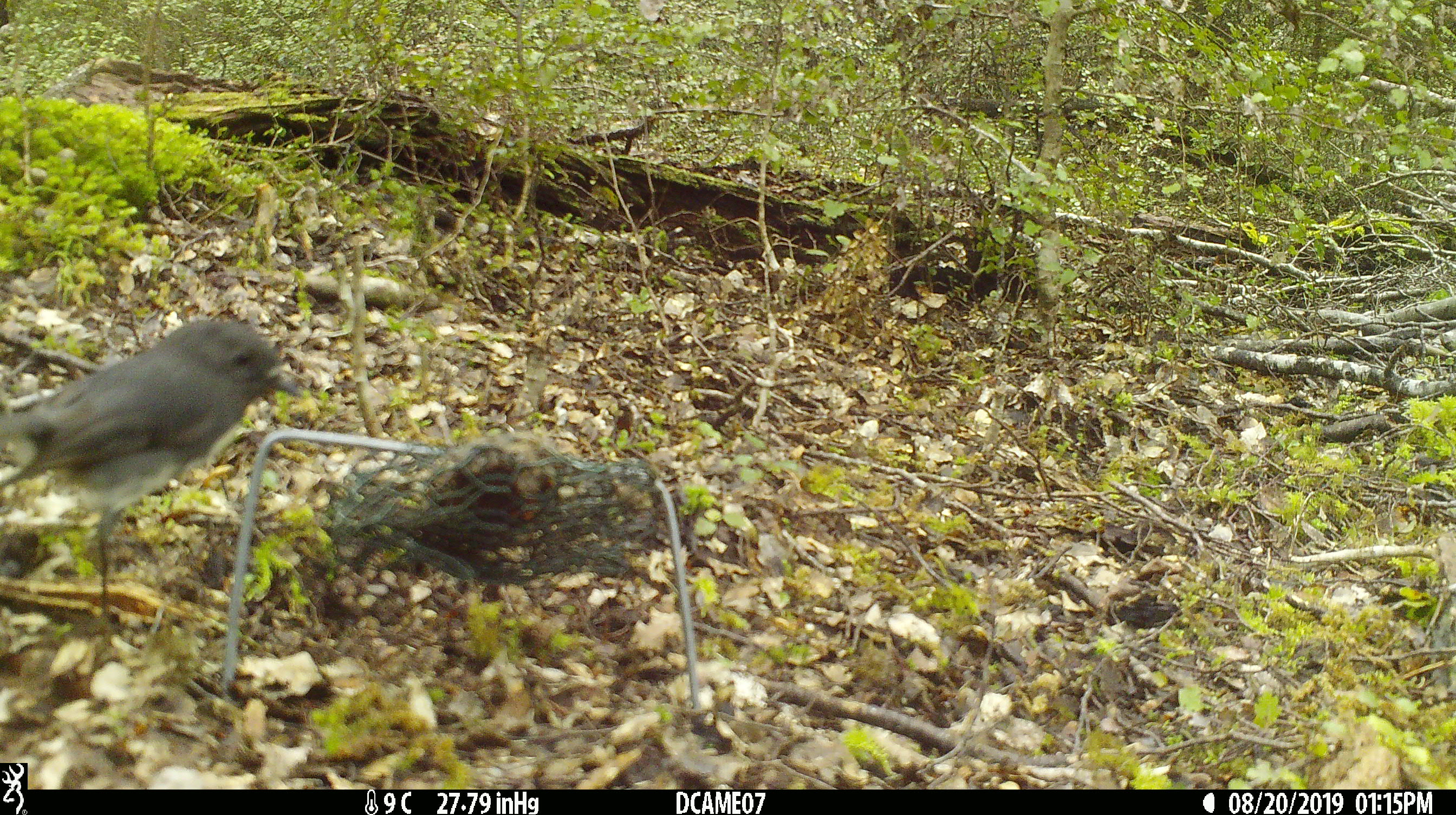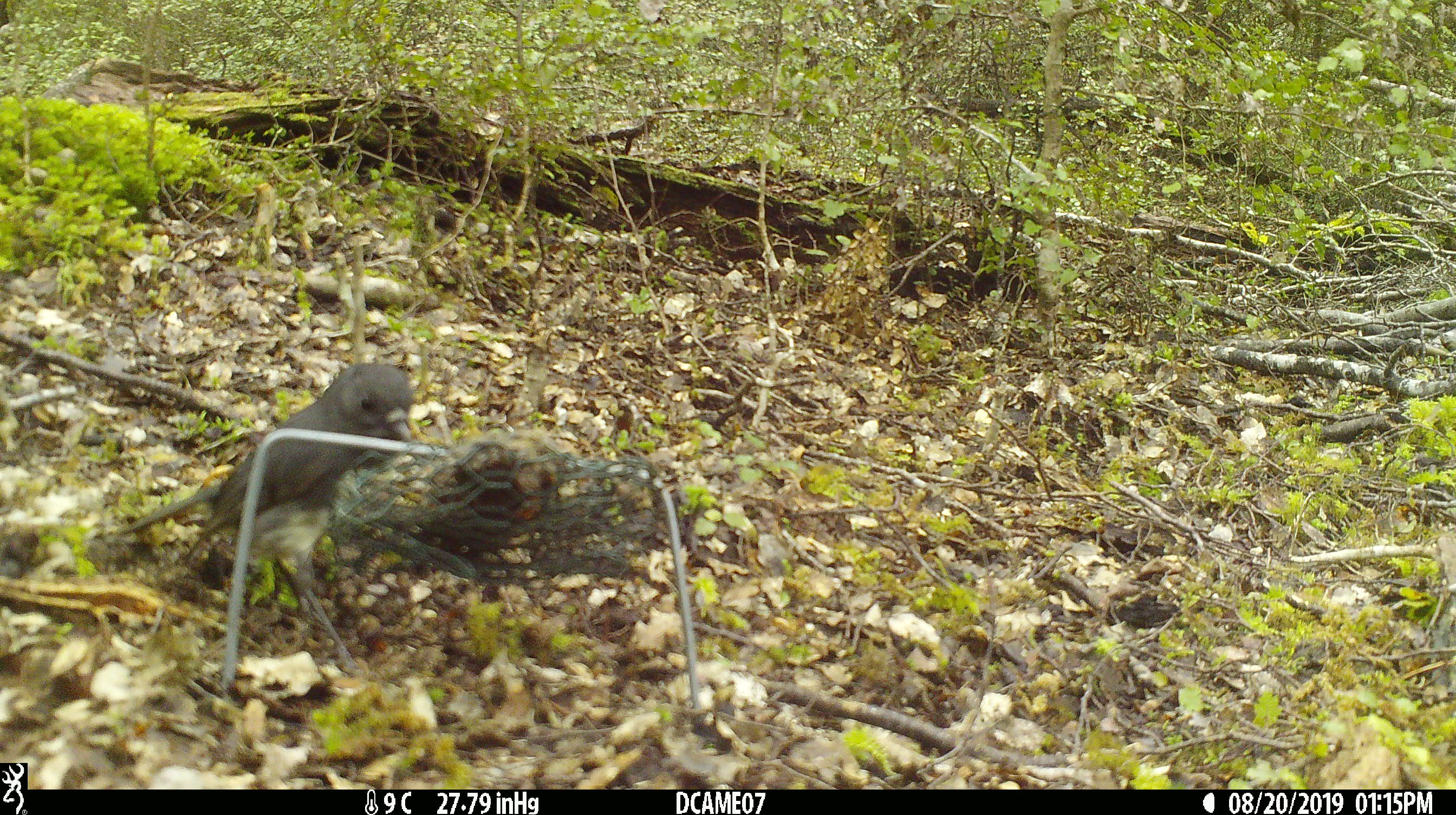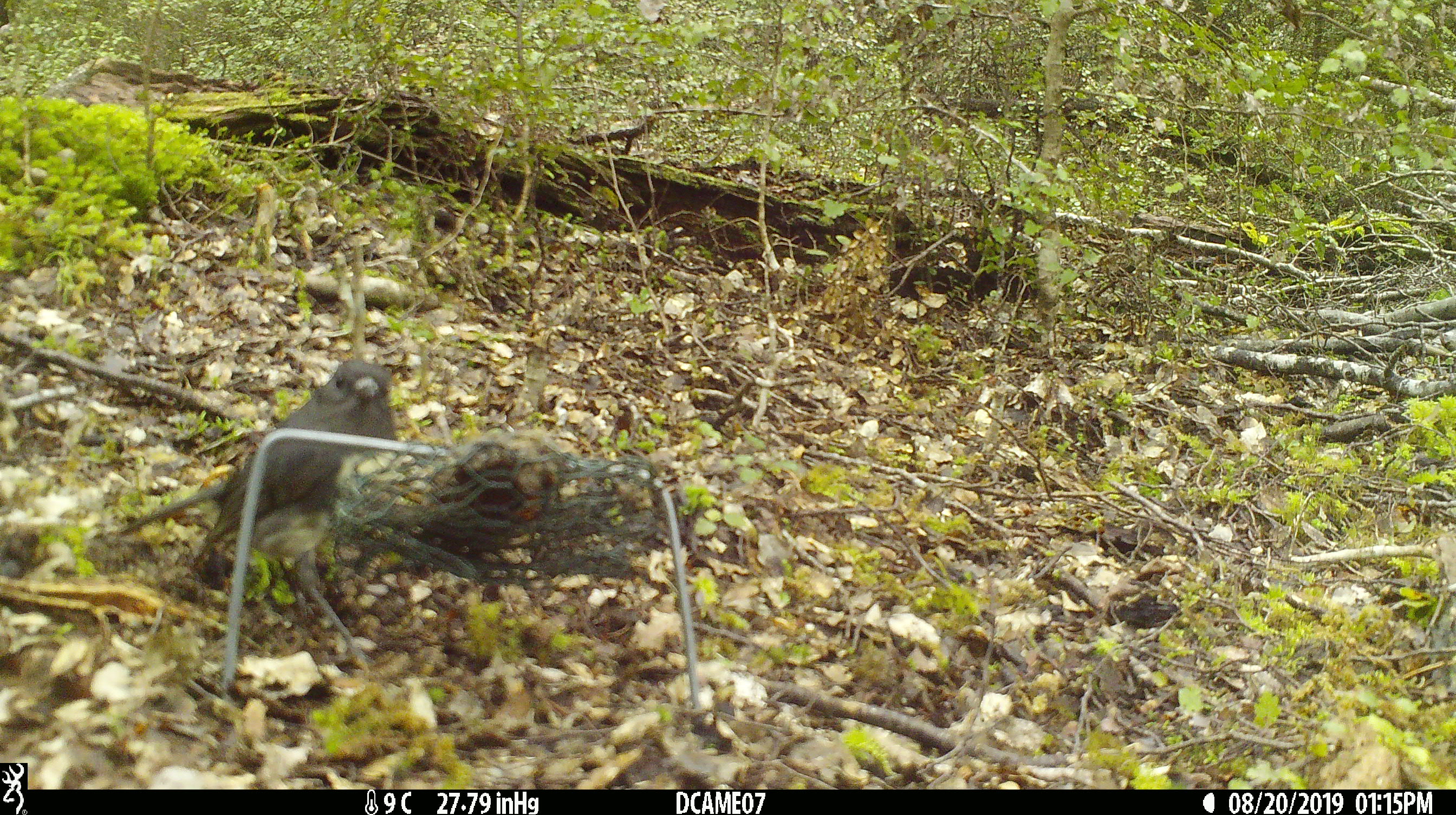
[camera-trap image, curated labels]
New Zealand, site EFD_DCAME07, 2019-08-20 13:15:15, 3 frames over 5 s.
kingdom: Animalia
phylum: Chordata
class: Aves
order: Passeriformes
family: Petroicidae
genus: Petroica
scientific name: Petroica australis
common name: new zealand robin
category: robin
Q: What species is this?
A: Robin (new zealand robin) (Petroica australis).